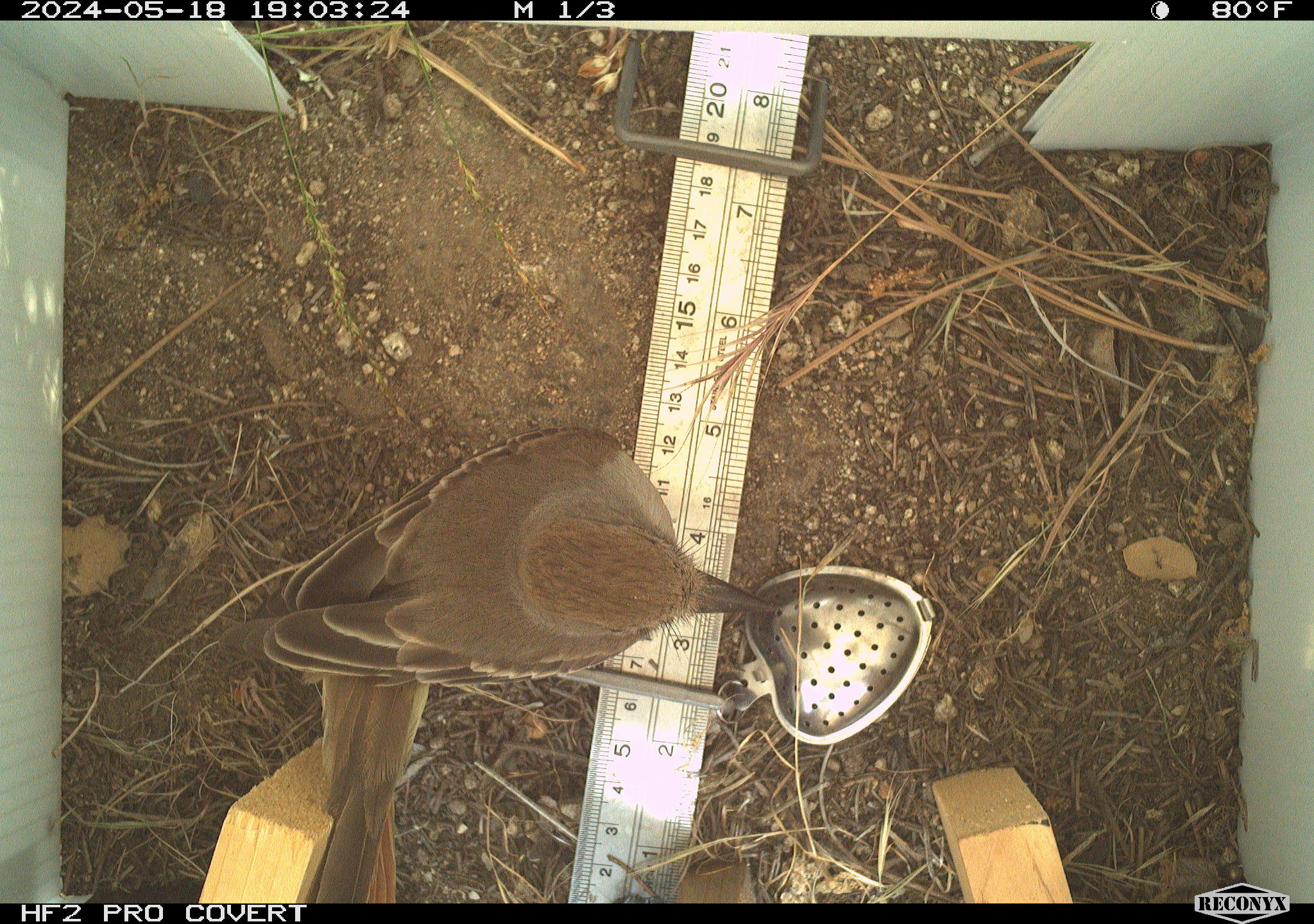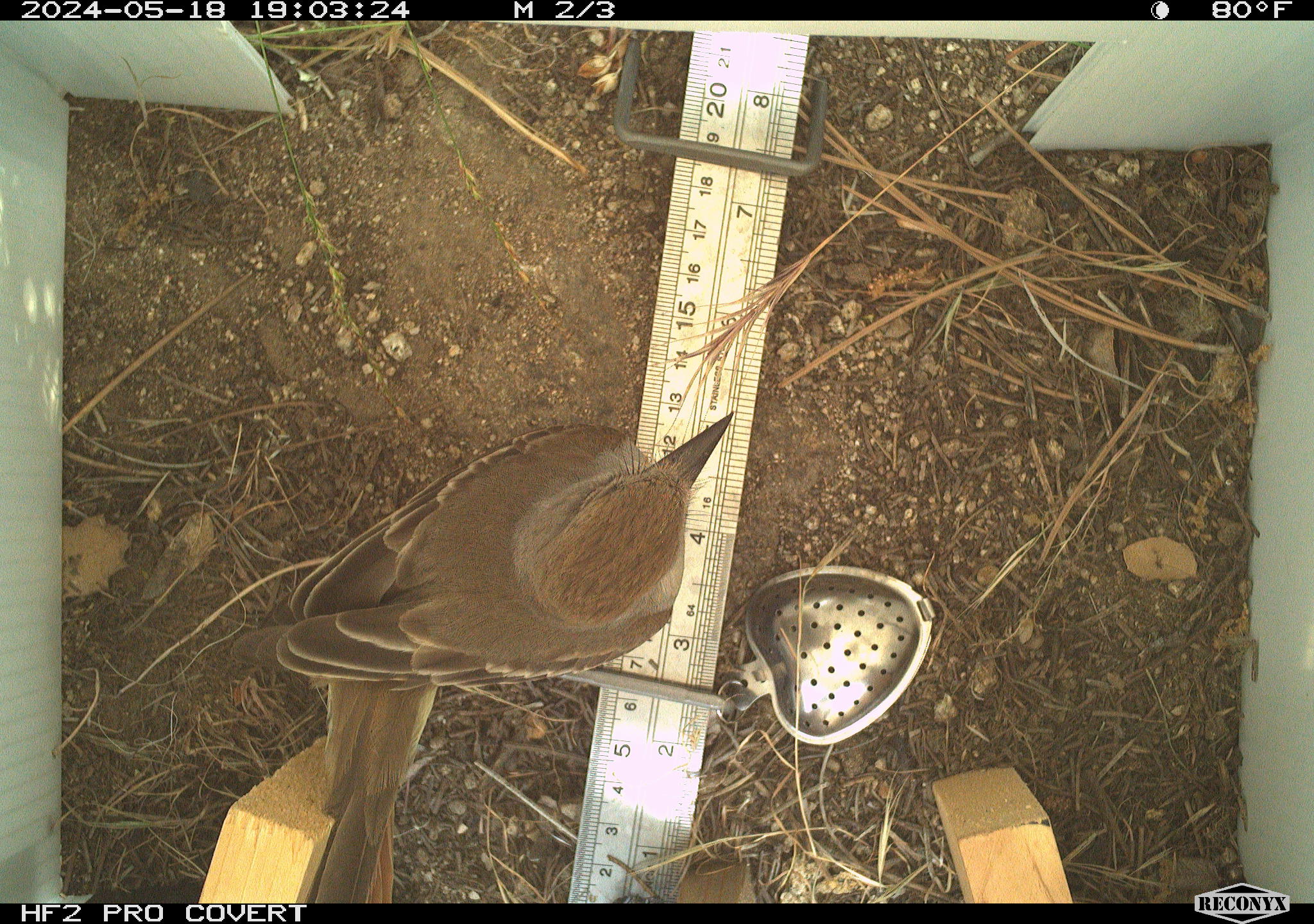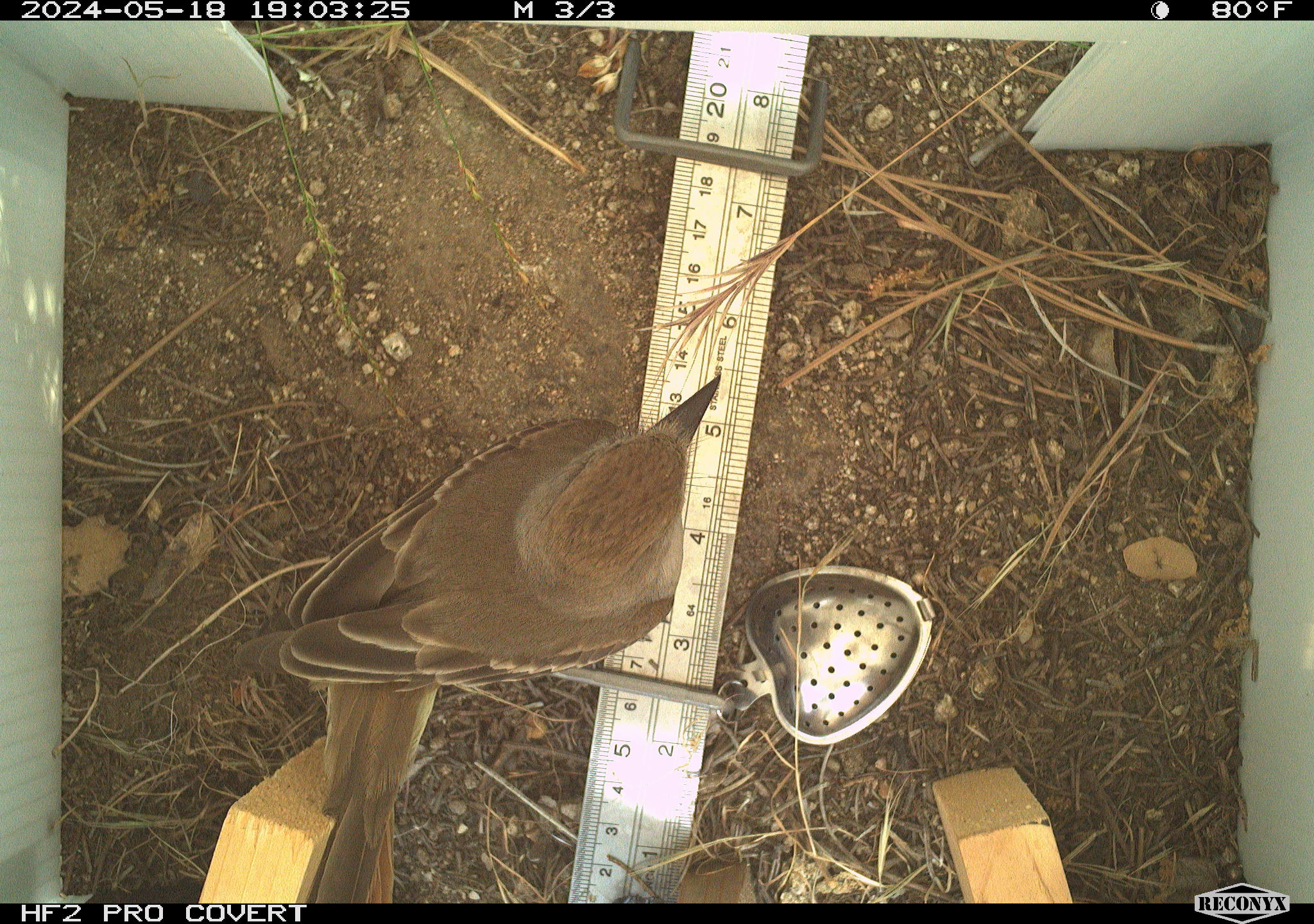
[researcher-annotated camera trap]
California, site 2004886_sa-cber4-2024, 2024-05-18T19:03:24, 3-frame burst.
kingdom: Animalia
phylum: Chordata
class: Aves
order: Passeriformes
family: Tyrannidae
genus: Myiarchus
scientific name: Myiarchus cinerascens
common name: ash-throated flycatcher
Ash-throated flycatcher (Myiarchus cinerascens).